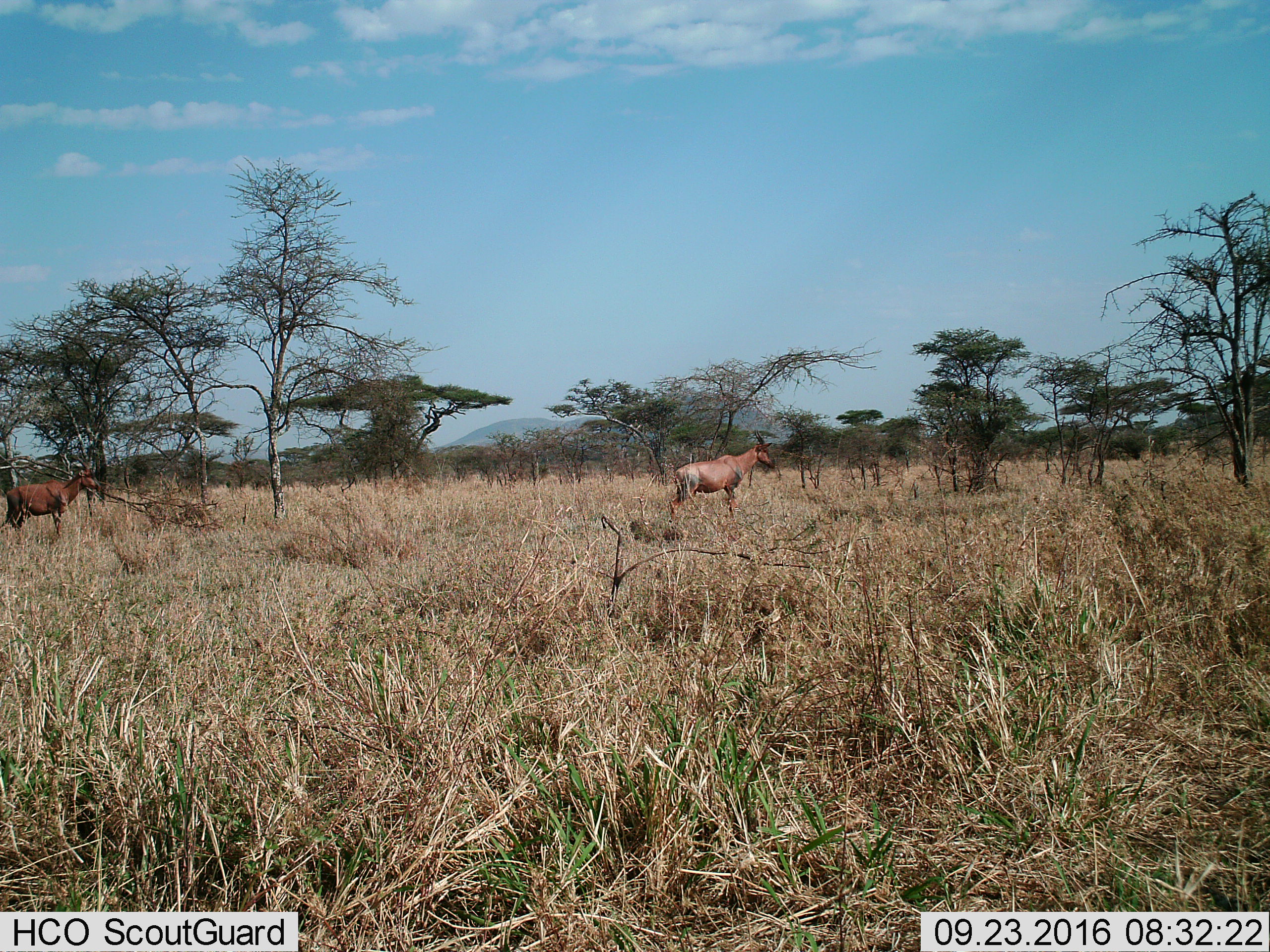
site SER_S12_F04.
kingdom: Animalia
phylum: Chordata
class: Mammalia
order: Artiodactyla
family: Bovidae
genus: Damaliscus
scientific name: Damaliscus lunatus jimela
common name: topi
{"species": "topi (Damaliscus lunatus jimela)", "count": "2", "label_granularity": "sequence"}